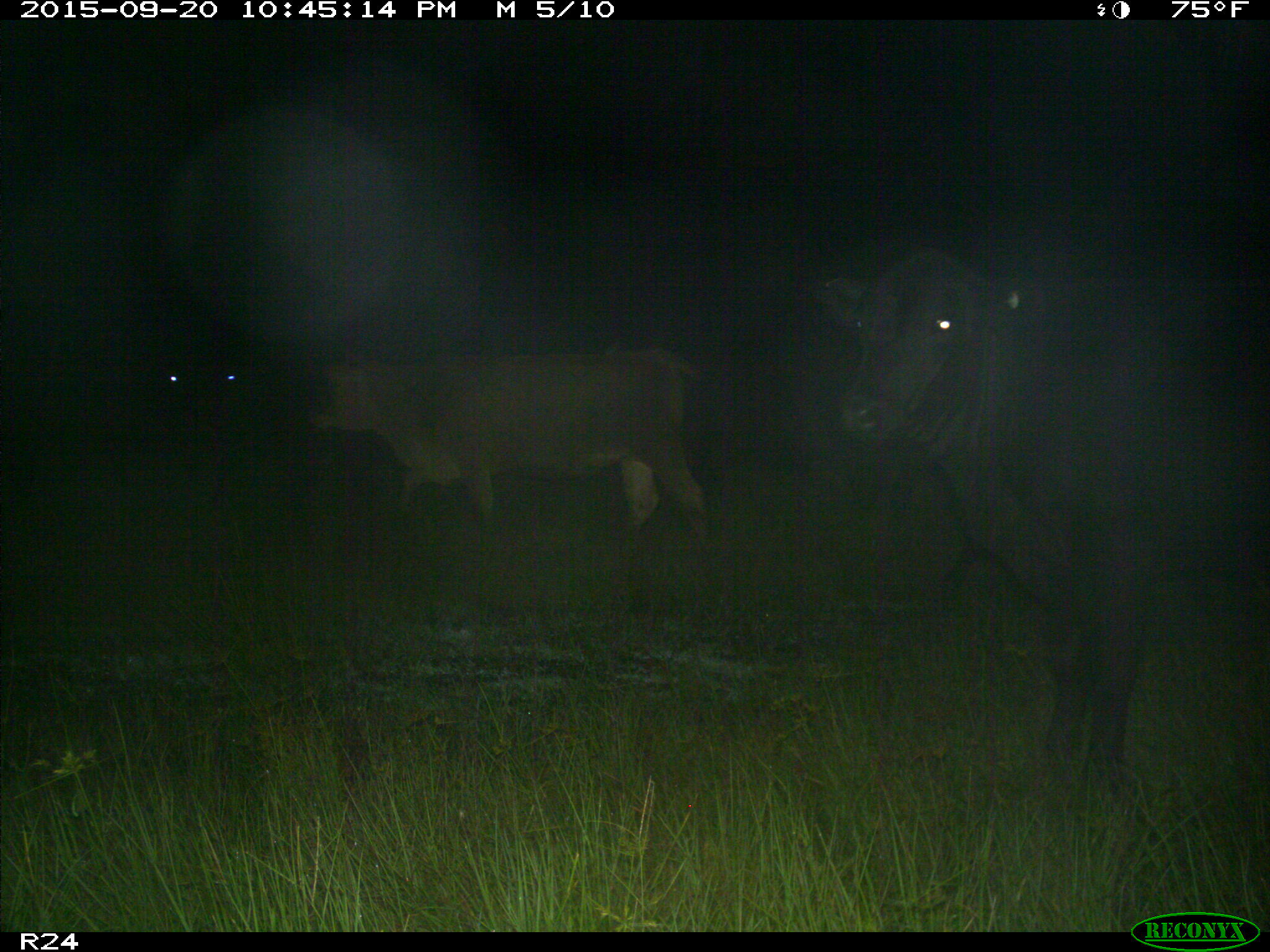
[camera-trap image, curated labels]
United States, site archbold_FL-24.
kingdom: Animalia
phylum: Chordata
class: Mammalia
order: Artiodactyla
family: Bovidae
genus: Bos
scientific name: Bos taurus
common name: domestic cow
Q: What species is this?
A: Bos taurus (domestic cow).